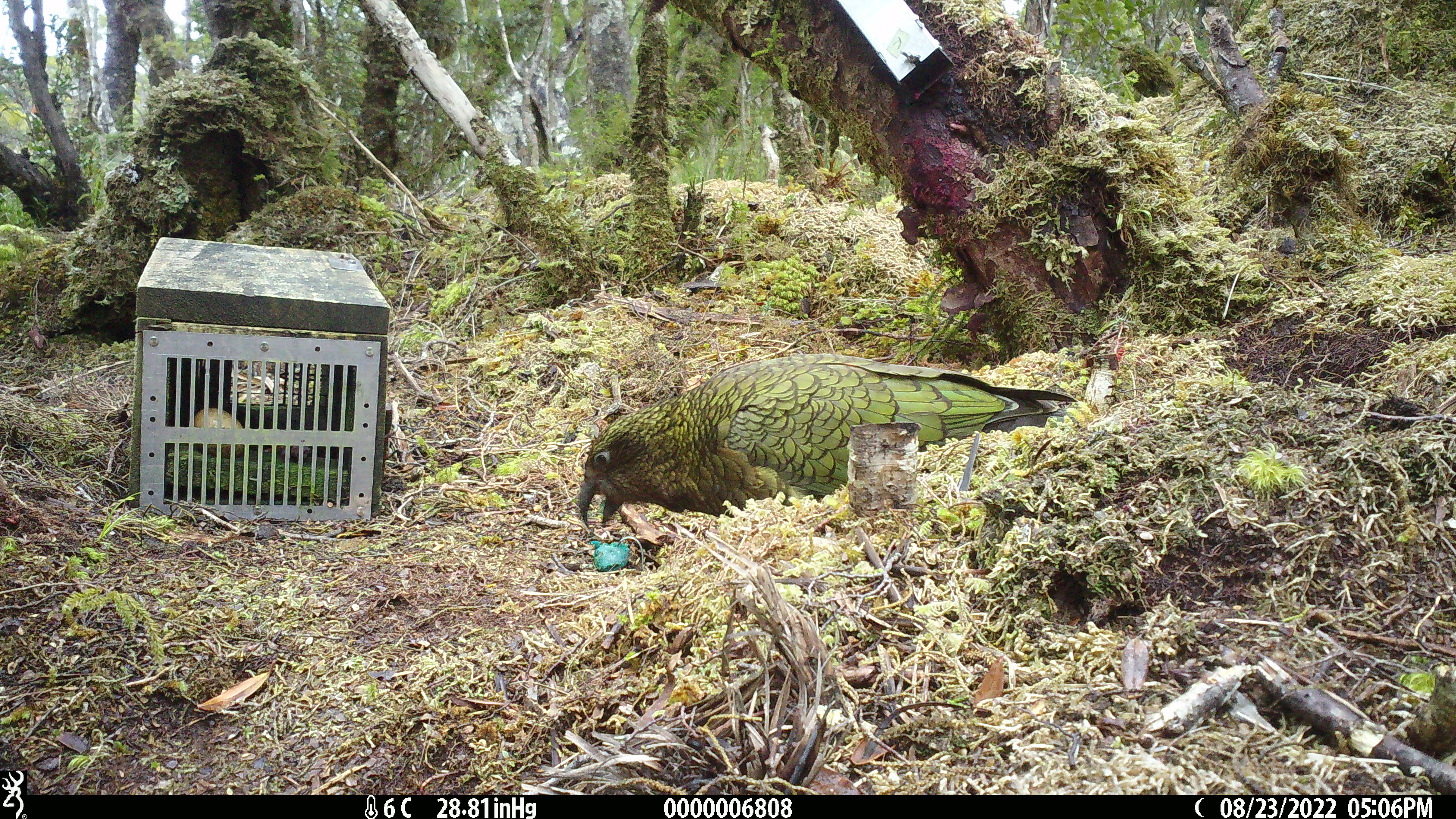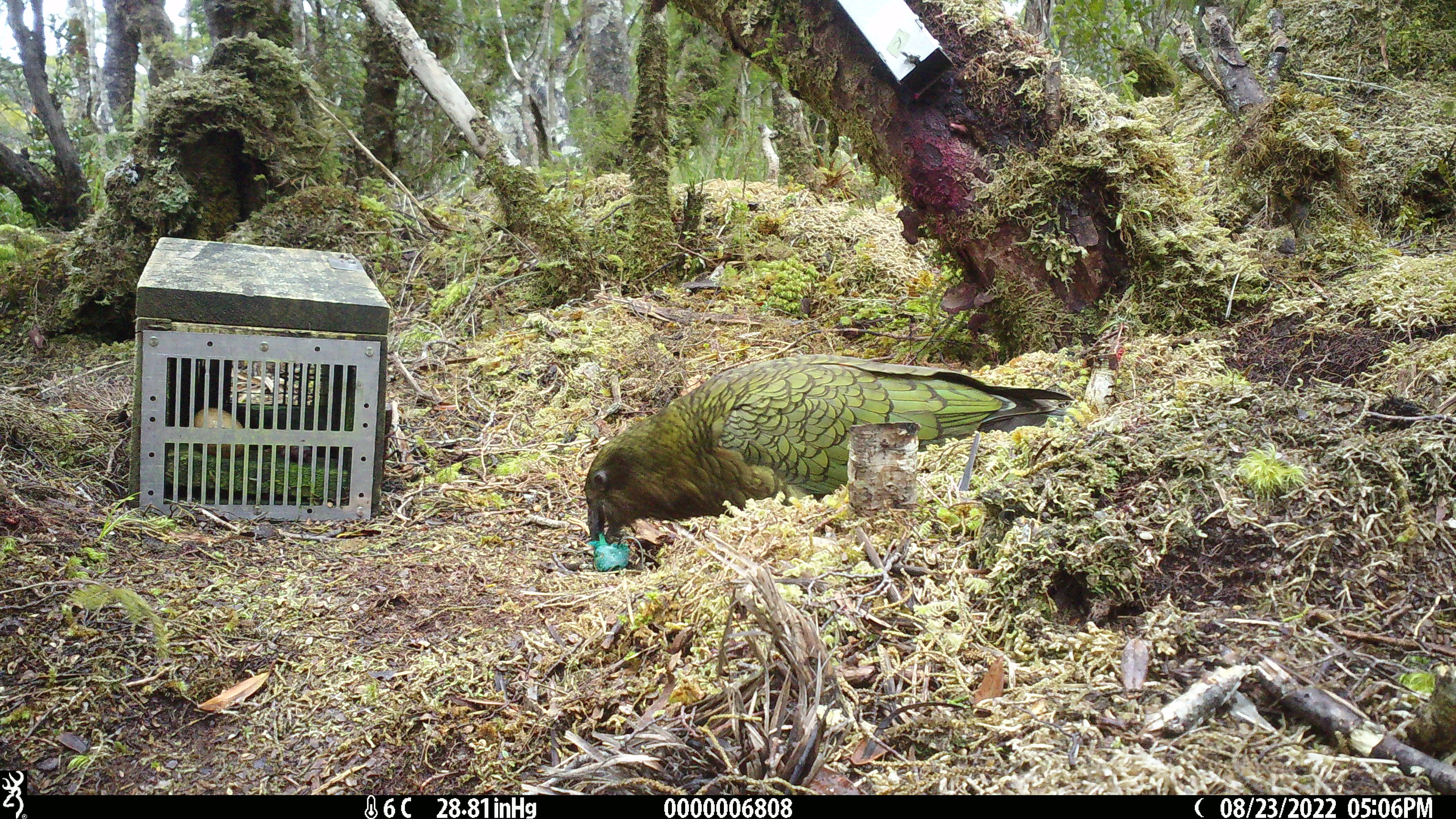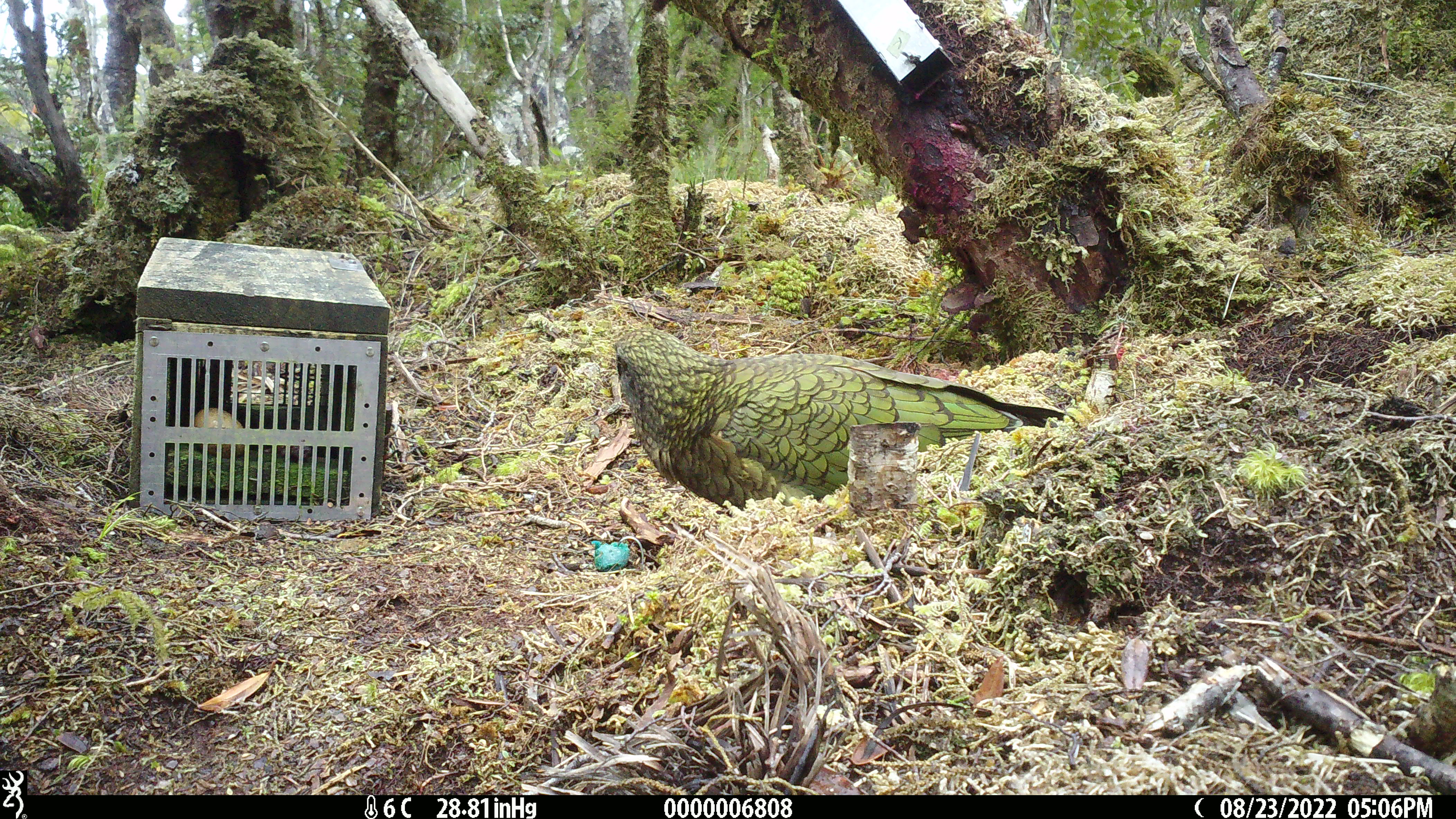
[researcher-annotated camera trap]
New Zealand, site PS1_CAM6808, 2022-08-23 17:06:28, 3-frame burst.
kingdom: Animalia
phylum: Chordata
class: Aves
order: Psittaciformes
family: Strigopidae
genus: Nestor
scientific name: Nestor notabilis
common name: kea